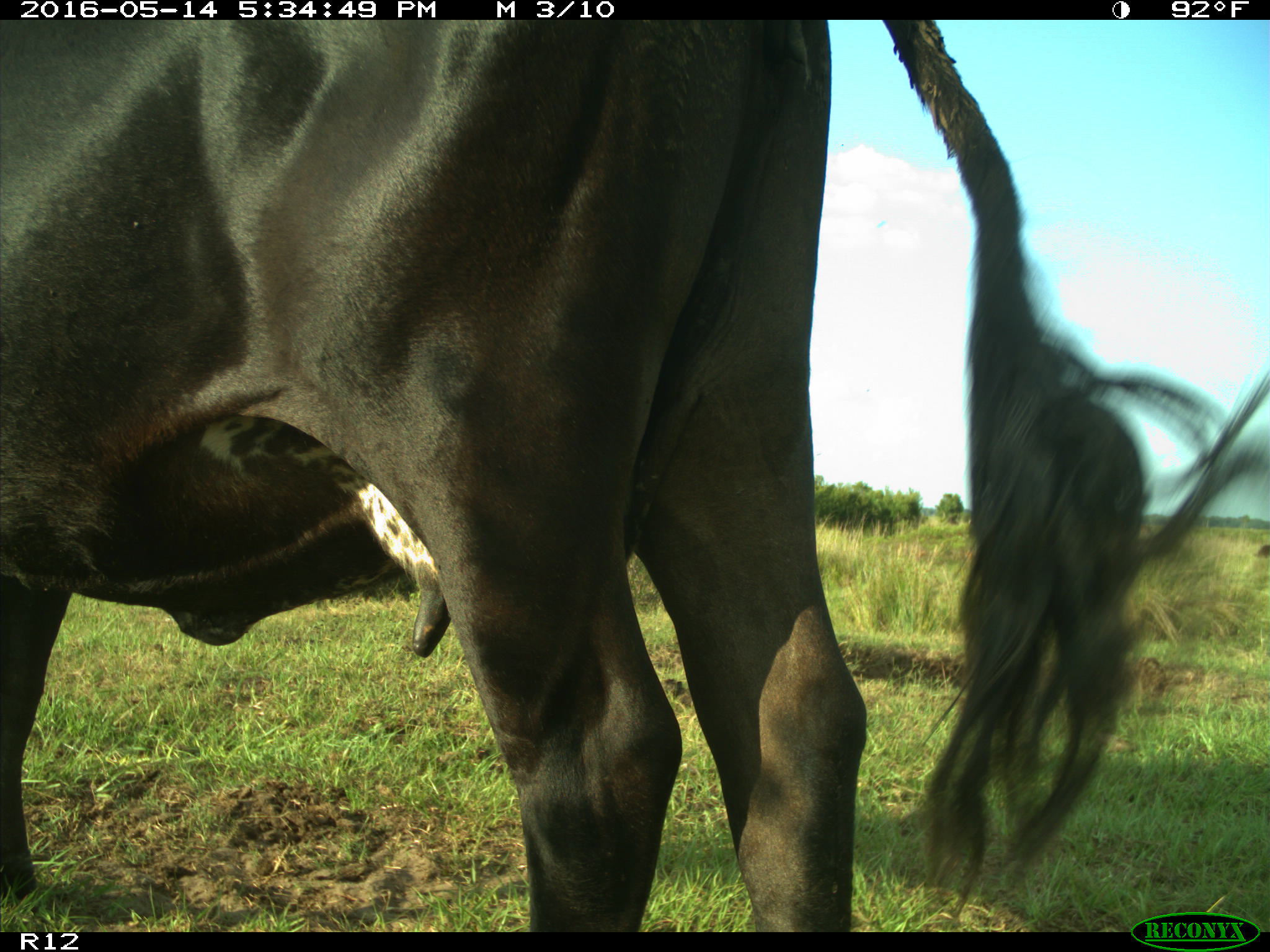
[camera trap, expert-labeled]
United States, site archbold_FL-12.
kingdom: Animalia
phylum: Chordata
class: Mammalia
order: Artiodactyla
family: Bovidae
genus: Bos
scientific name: Bos taurus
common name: domestic cow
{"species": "Bos taurus (domestic cow)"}